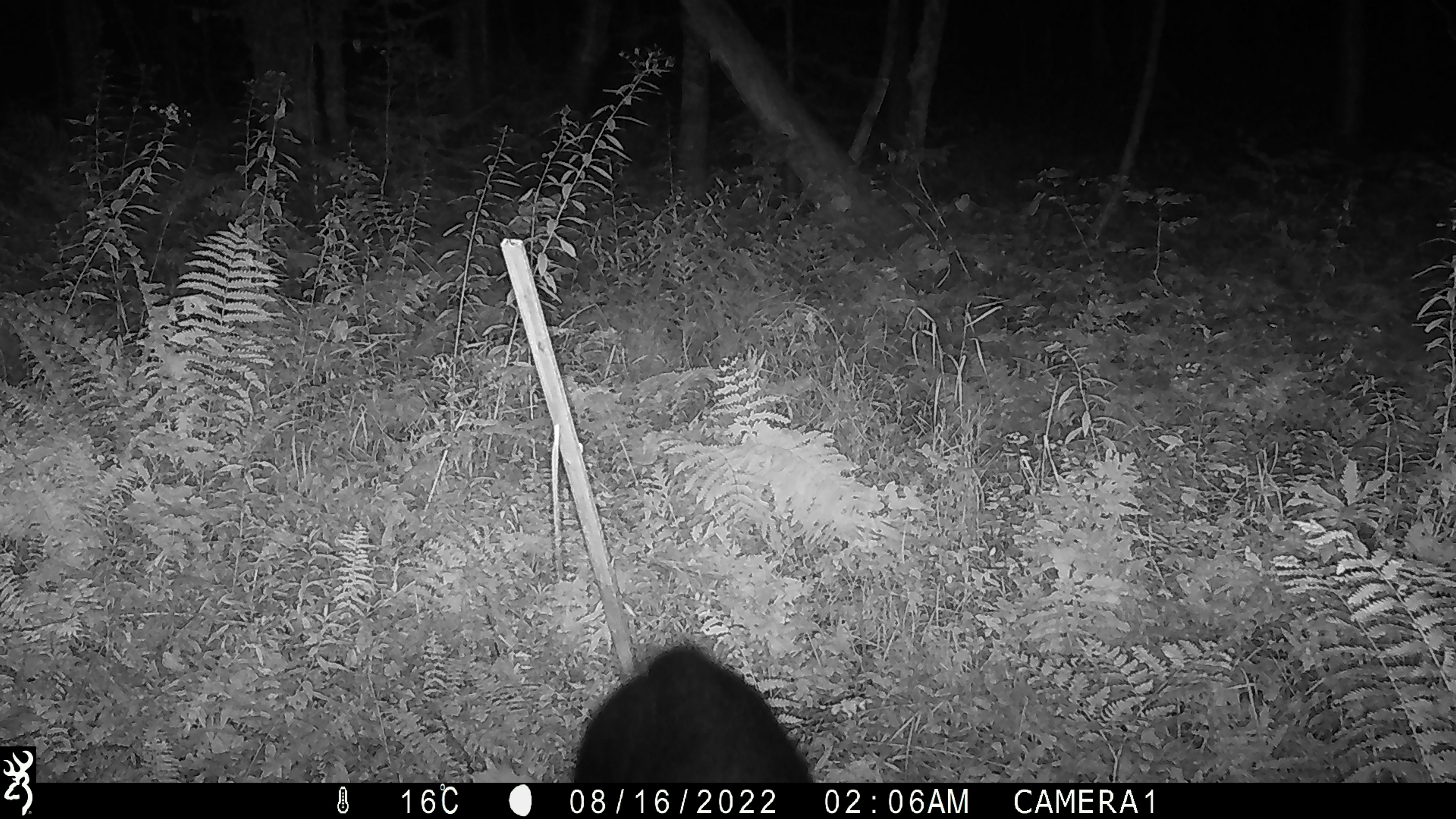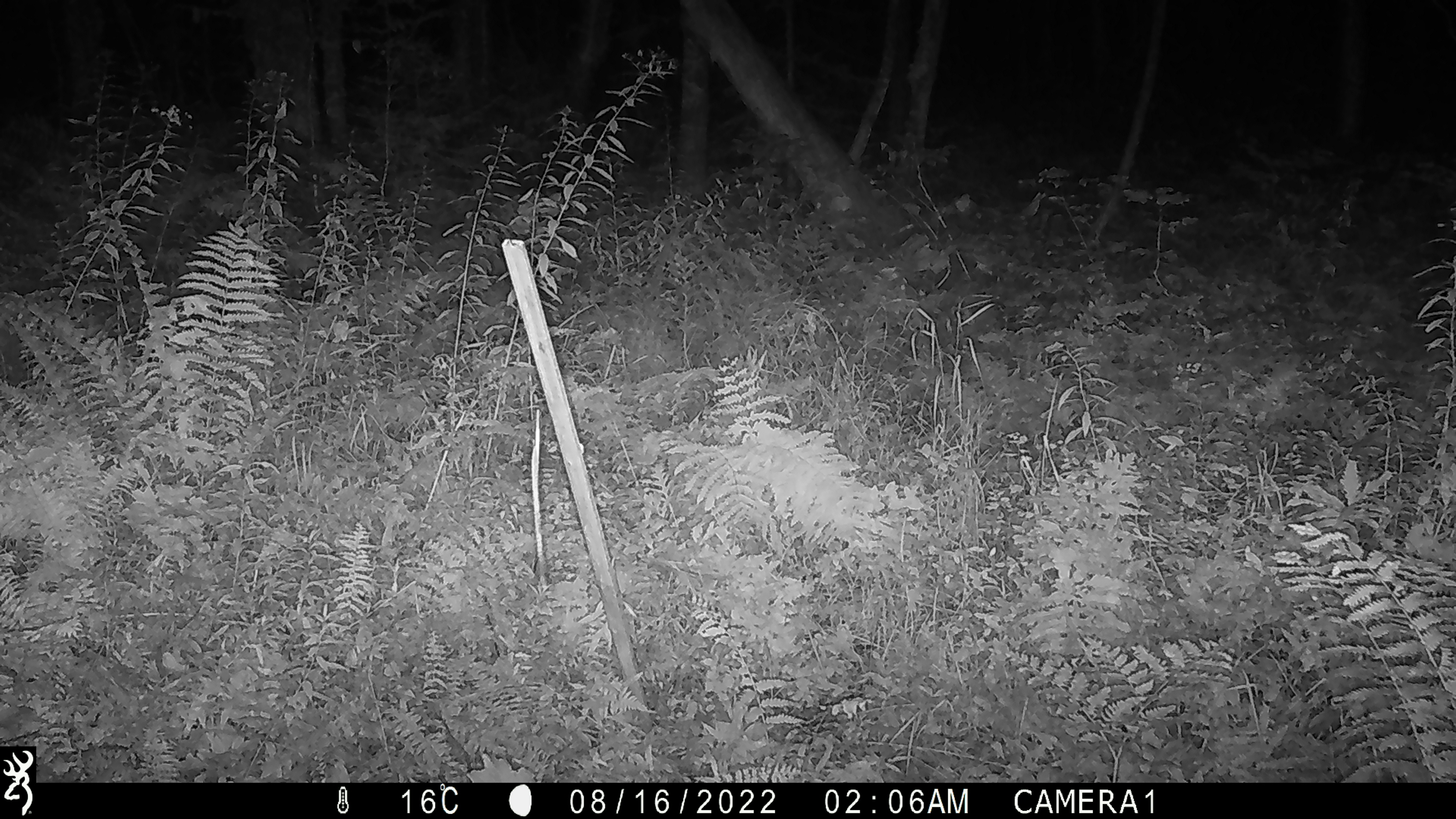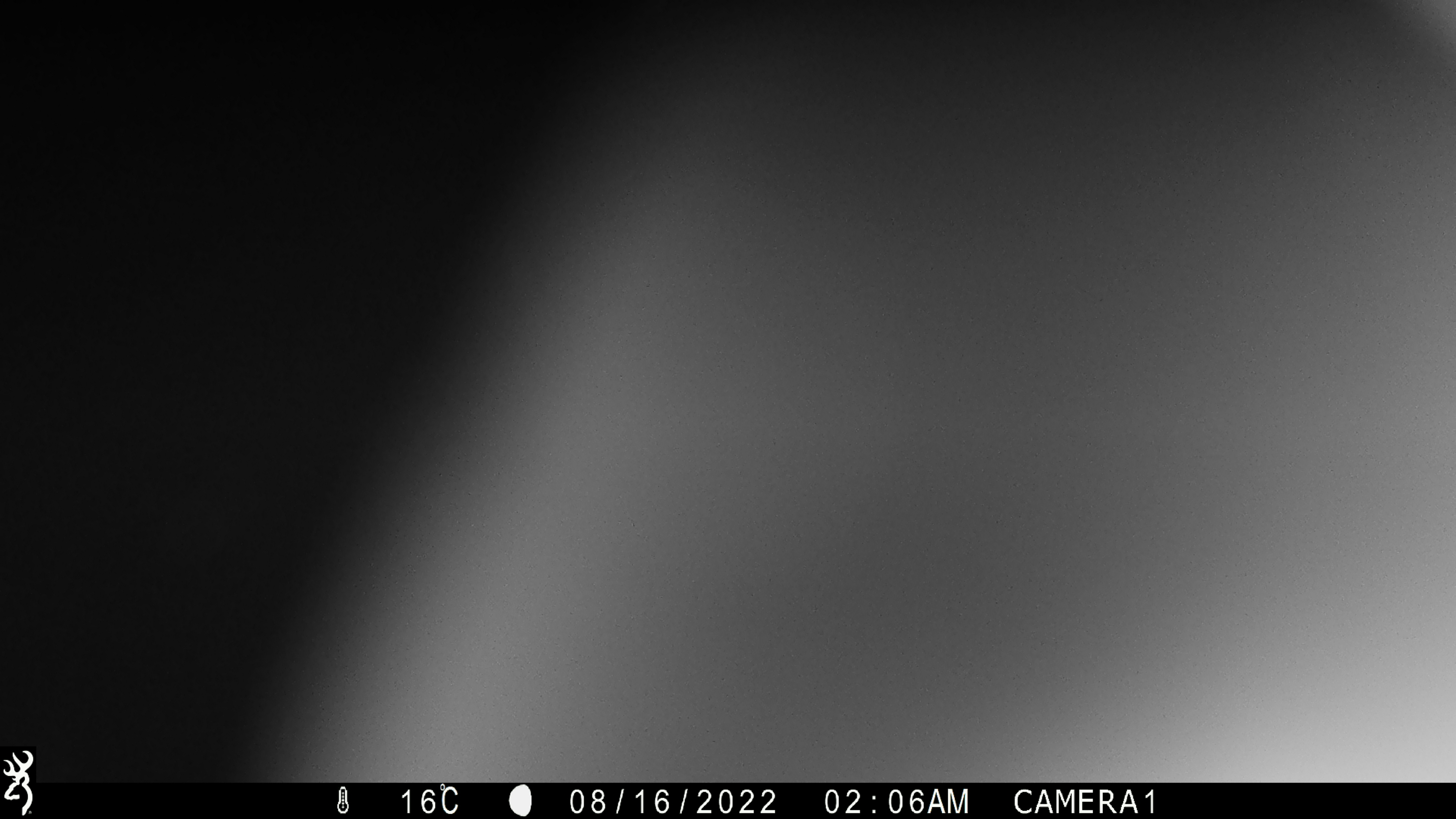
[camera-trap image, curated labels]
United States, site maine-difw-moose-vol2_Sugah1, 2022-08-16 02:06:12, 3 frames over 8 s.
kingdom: Animalia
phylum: Chordata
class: Mammalia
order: Carnivora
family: Ursidae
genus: Ursus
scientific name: Ursus americanus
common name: black bear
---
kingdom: Animalia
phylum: Chordata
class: Mammalia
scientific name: Mammalia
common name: mammal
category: mammal sp.